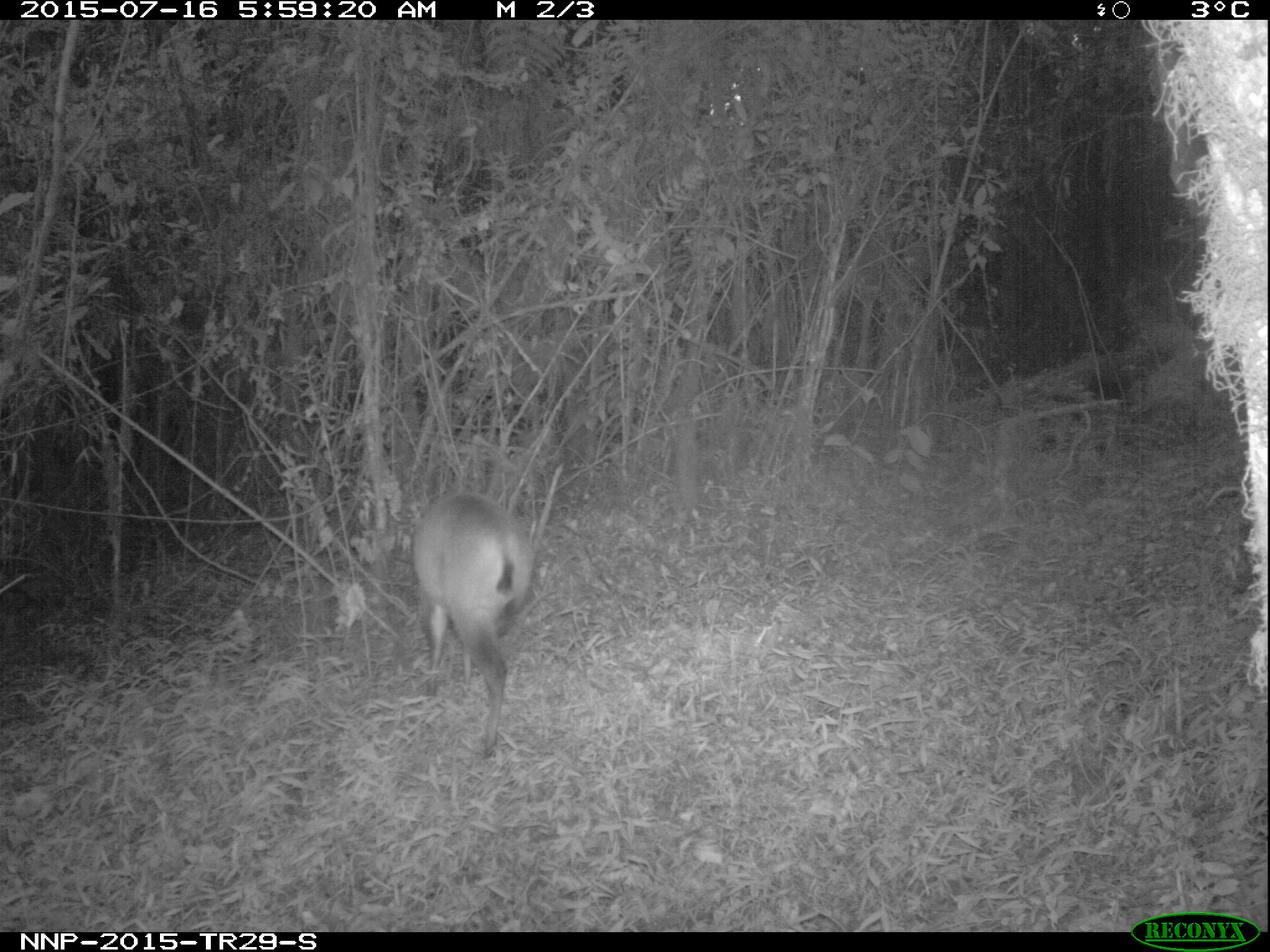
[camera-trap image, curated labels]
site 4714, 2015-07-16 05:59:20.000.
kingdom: Animalia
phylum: Chordata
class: Mammalia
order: Artiodactyla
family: Bovidae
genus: Cephalophus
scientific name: Cephalophus nigrifrons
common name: black-fronted duiker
Cephalophus nigrifrons (black-fronted duiker), count 1.